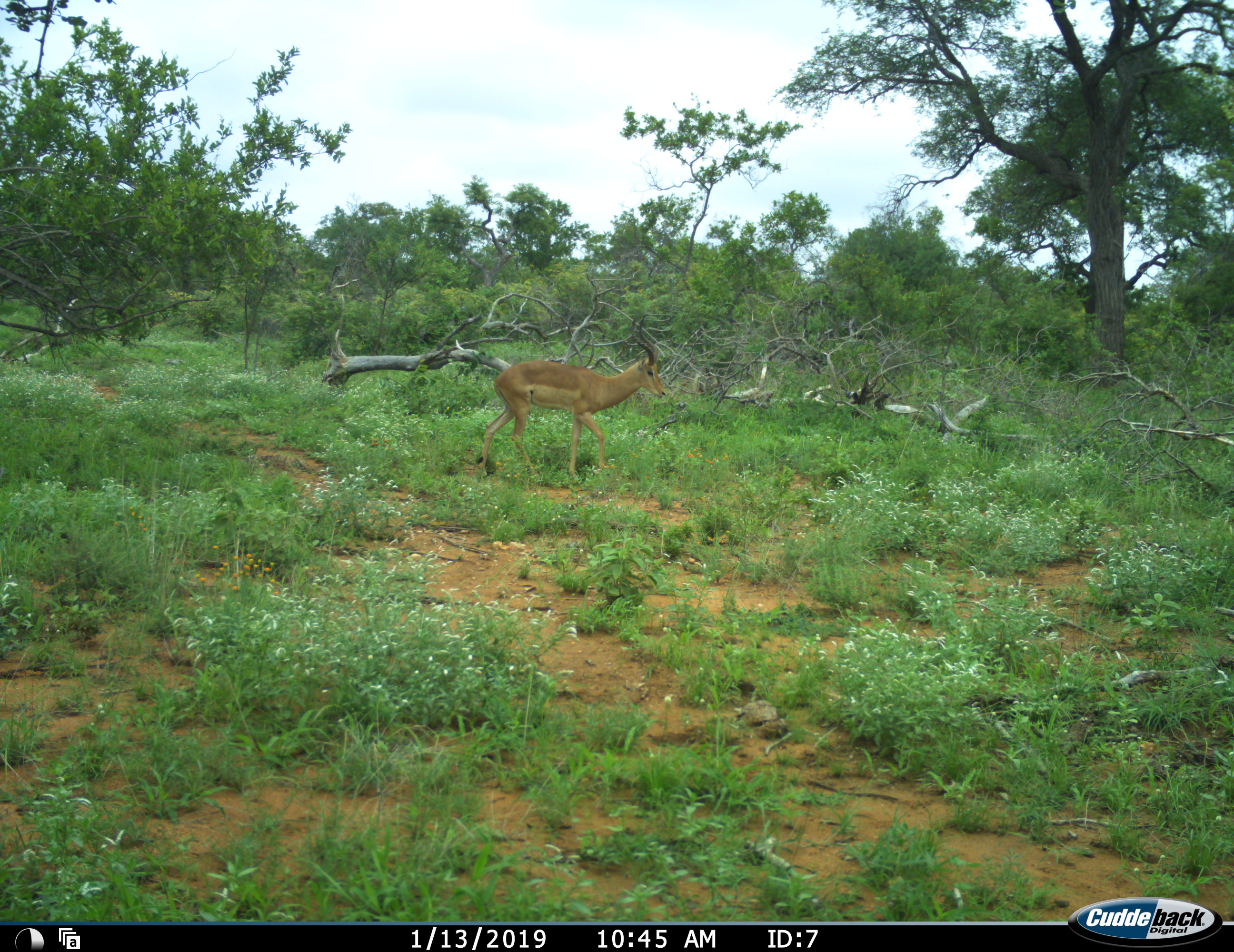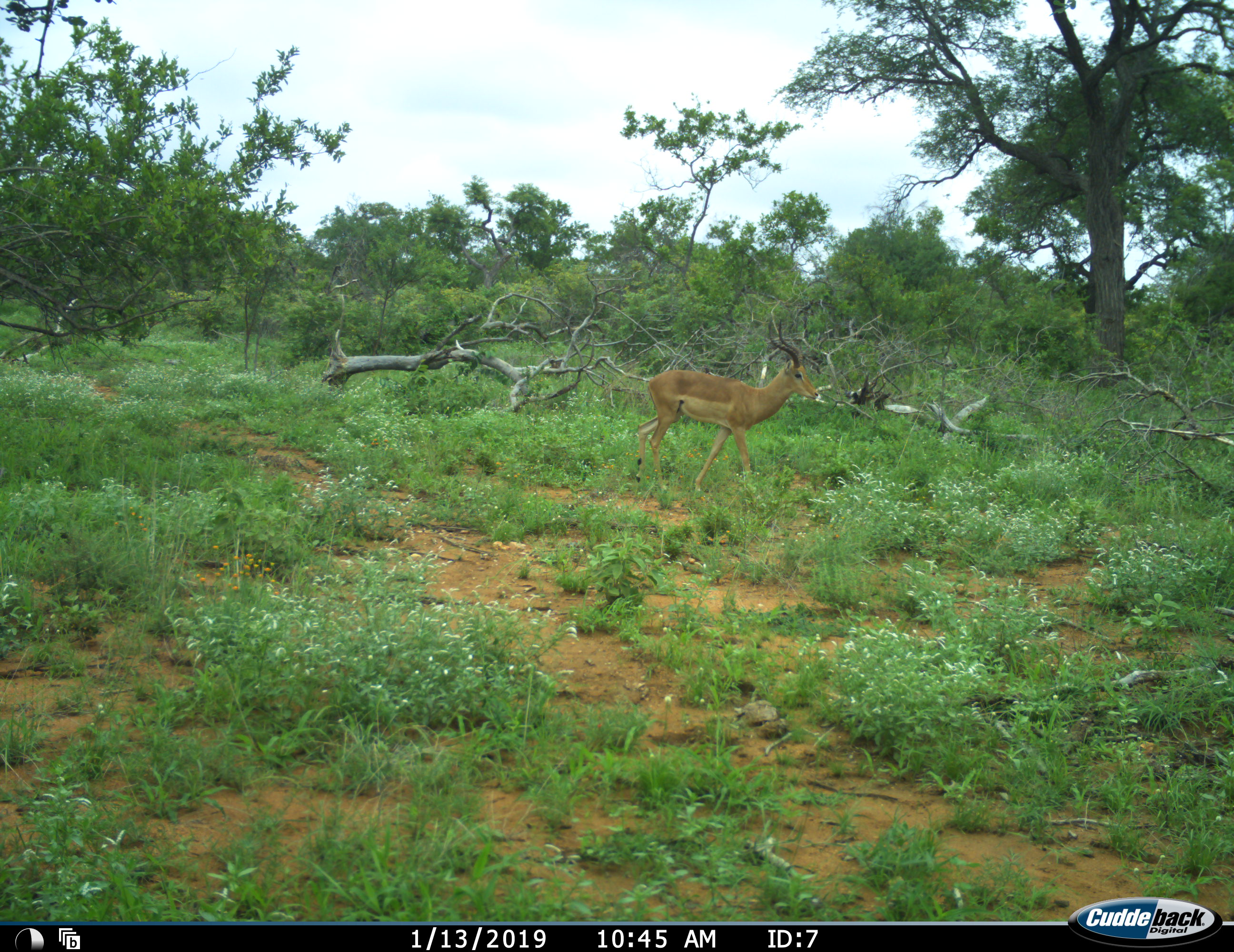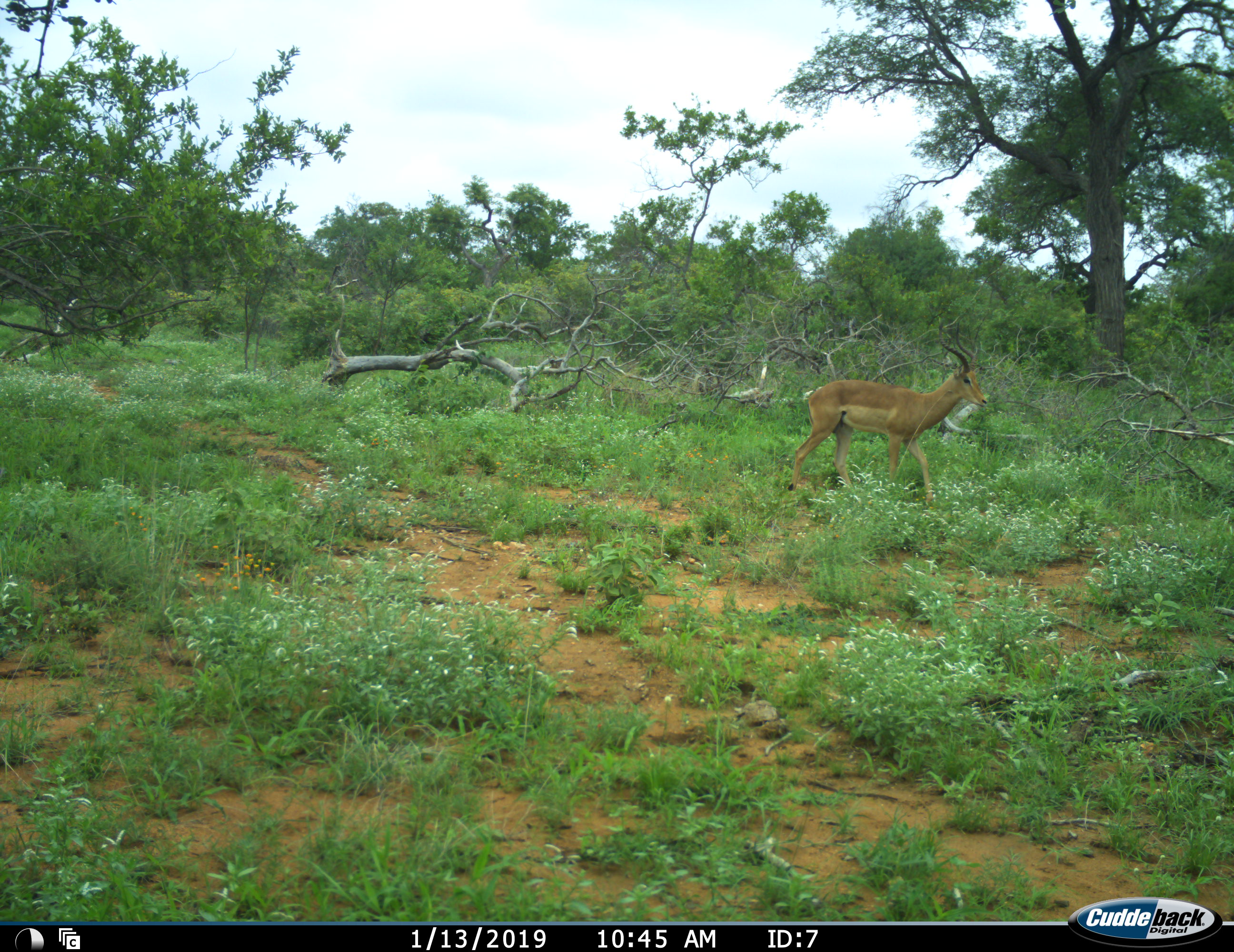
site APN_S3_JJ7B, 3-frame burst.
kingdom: Animalia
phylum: Chordata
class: Mammalia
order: Artiodactyla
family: Bovidae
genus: Aepyceros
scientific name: Aepyceros melampus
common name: impala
Impala (Aepyceros melampus), count 1. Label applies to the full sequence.